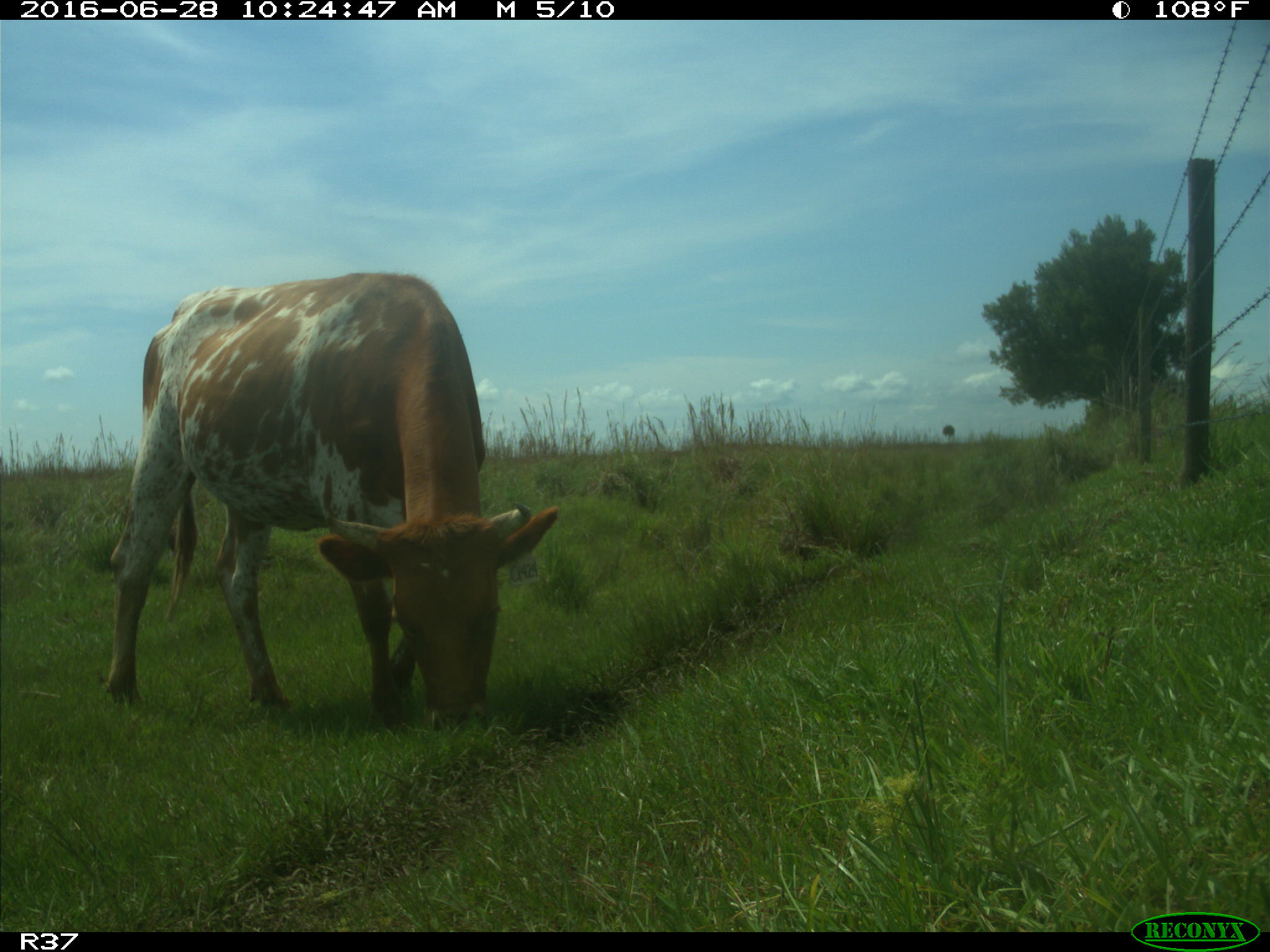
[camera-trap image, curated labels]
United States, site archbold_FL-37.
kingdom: Animalia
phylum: Chordata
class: Mammalia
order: Artiodactyla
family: Bovidae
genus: Bos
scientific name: Bos taurus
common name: domestic cow